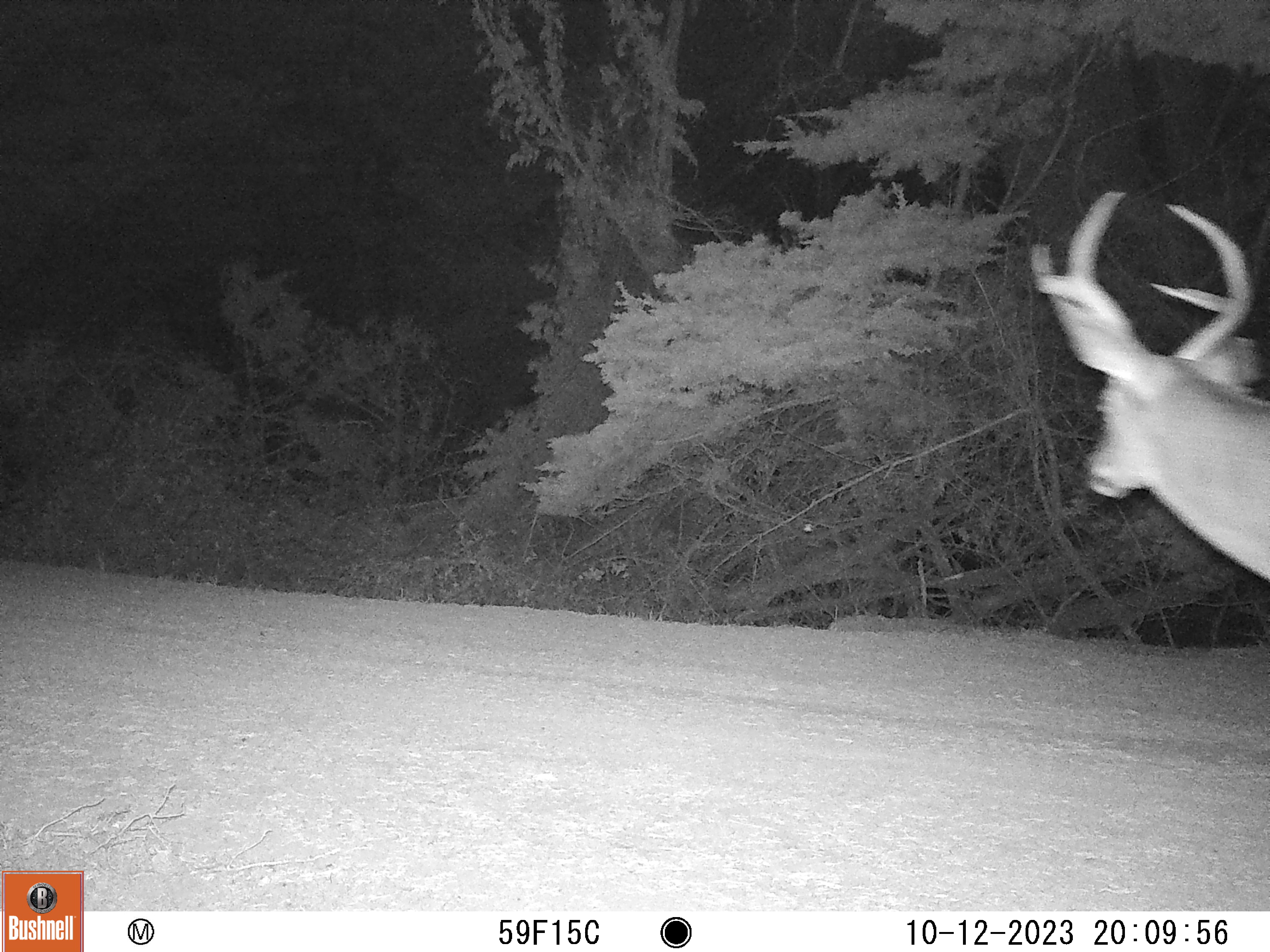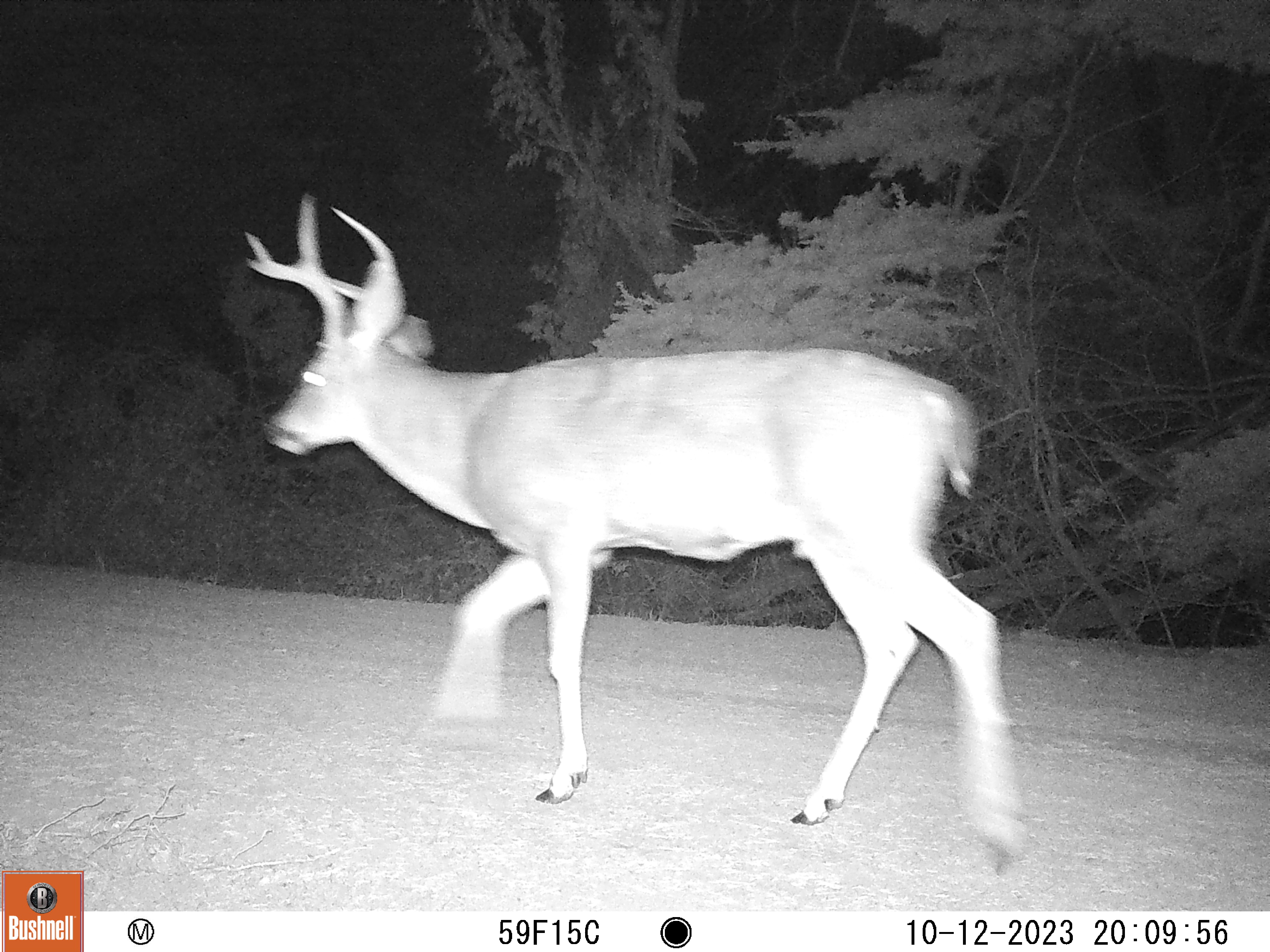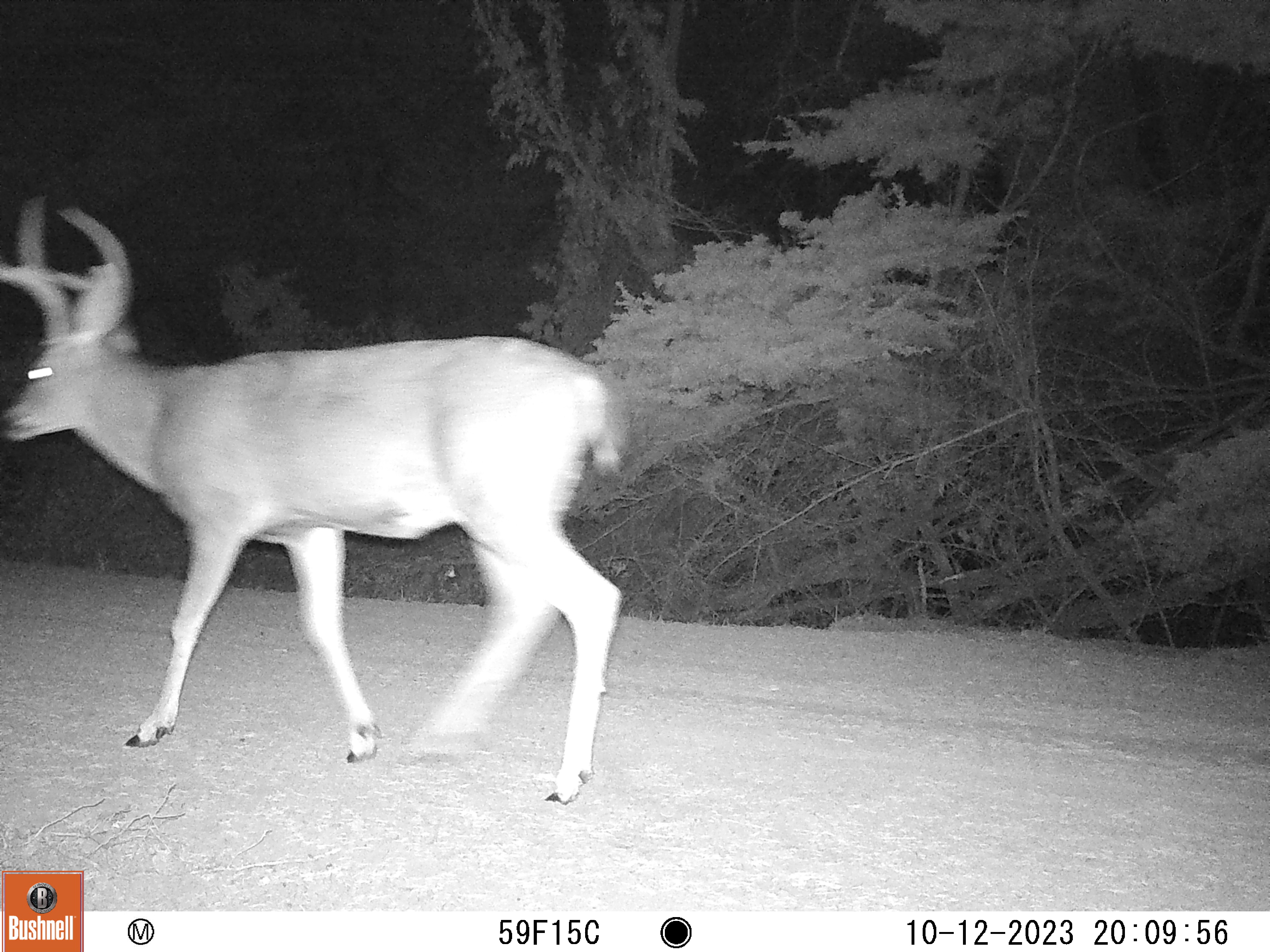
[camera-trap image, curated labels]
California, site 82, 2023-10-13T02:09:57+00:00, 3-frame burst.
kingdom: Animalia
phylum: Chordata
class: Mammalia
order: Artiodactyla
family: Cervidae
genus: Odocoileus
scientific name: Odocoileus hemionus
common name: mule deer